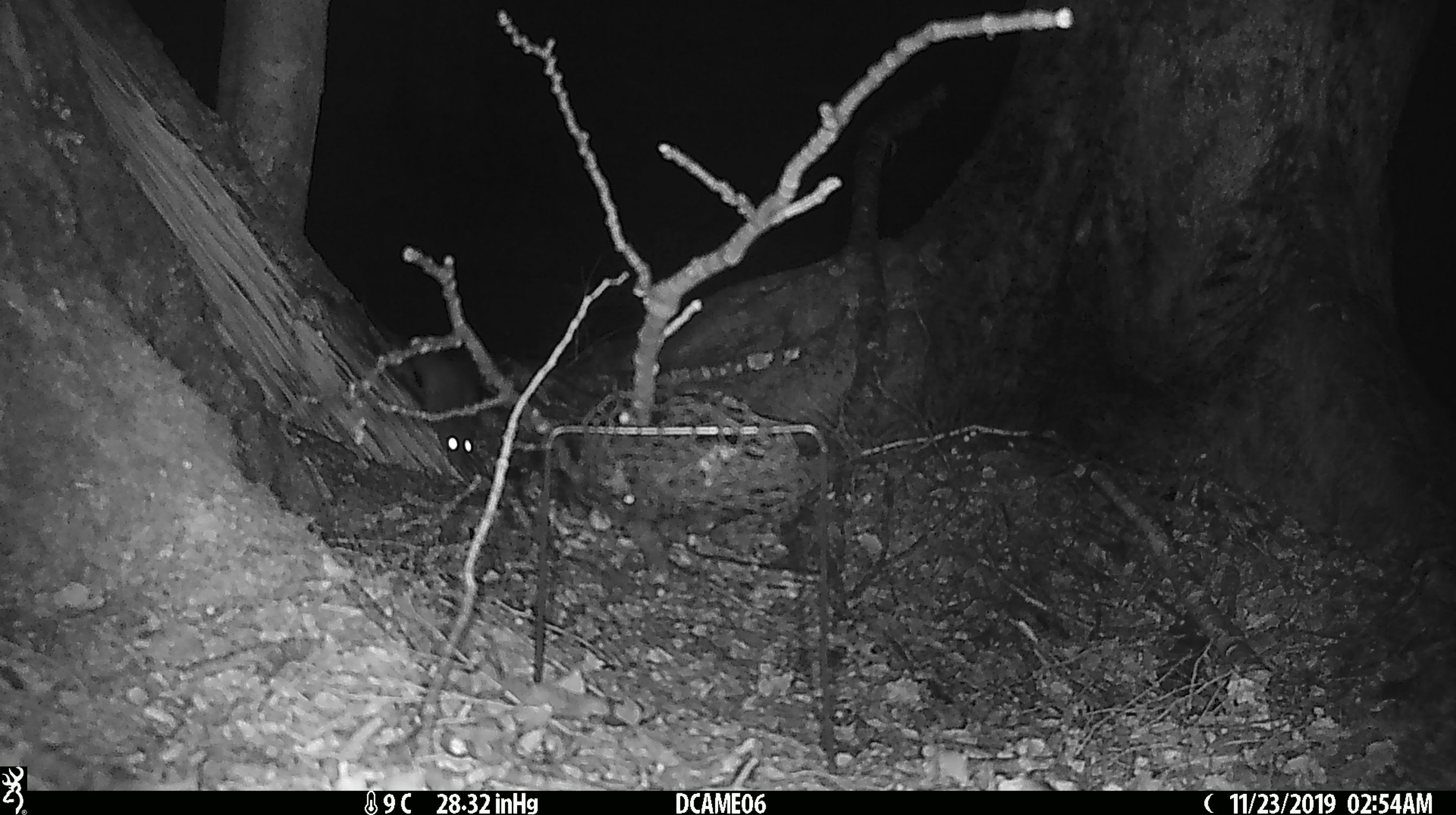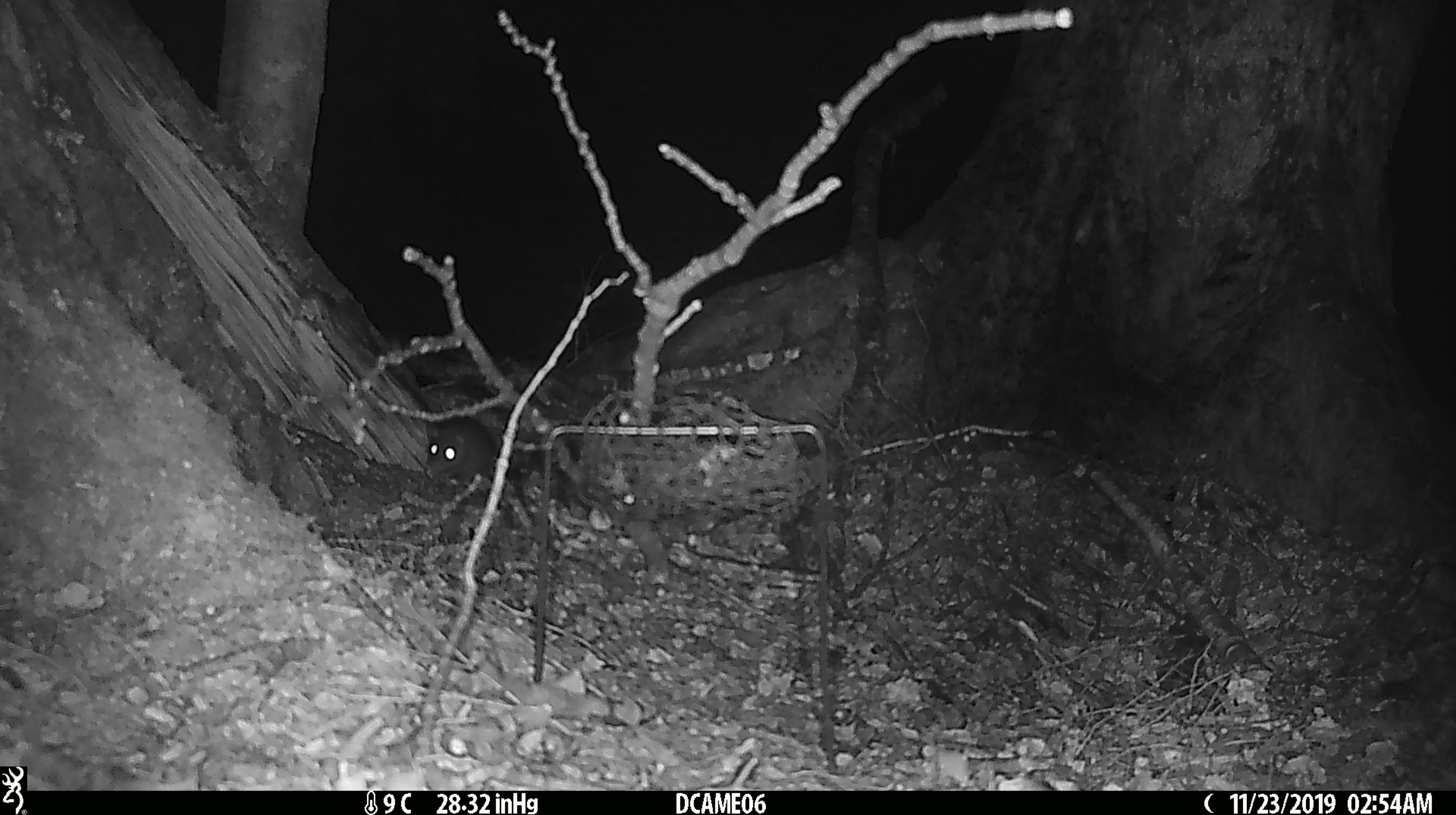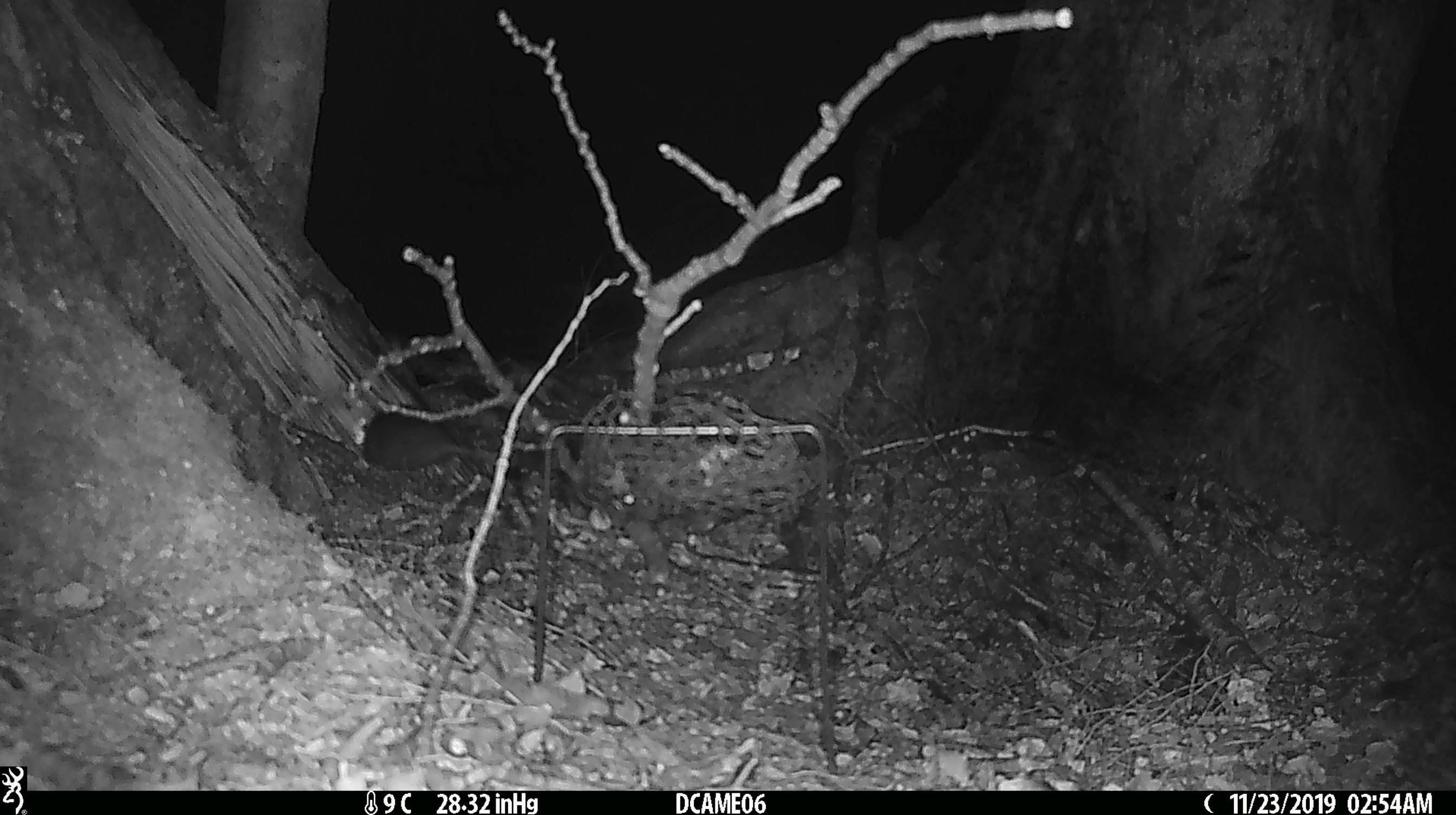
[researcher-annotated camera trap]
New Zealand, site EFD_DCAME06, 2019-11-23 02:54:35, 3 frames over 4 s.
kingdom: Animalia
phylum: Chordata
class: Mammalia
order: Rodentia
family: Muridae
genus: Rattus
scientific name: Rattus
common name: rat